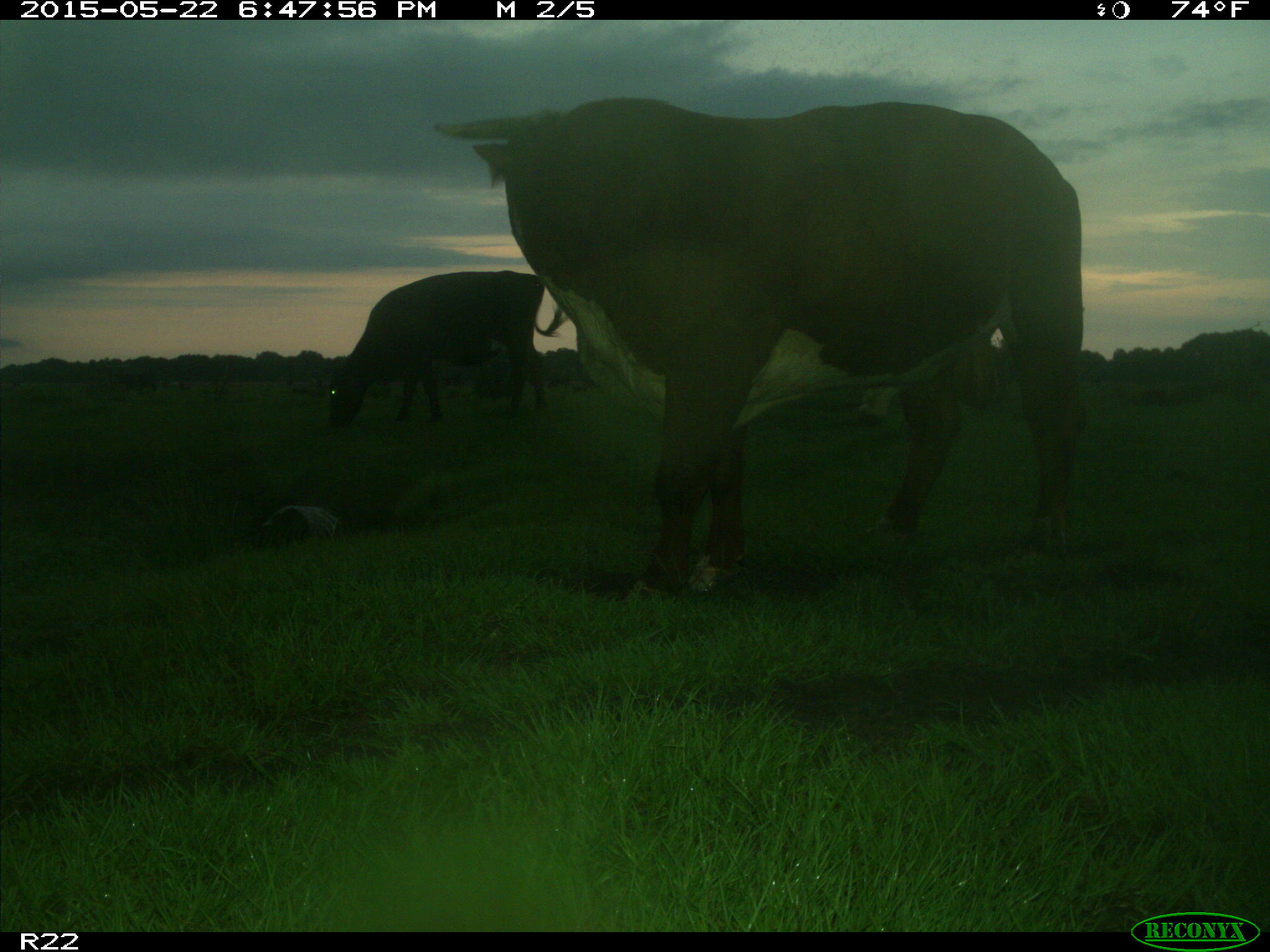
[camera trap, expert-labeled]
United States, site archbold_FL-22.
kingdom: Animalia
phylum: Chordata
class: Mammalia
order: Artiodactyla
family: Suidae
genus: Sus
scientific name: Sus scrofa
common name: wild boar